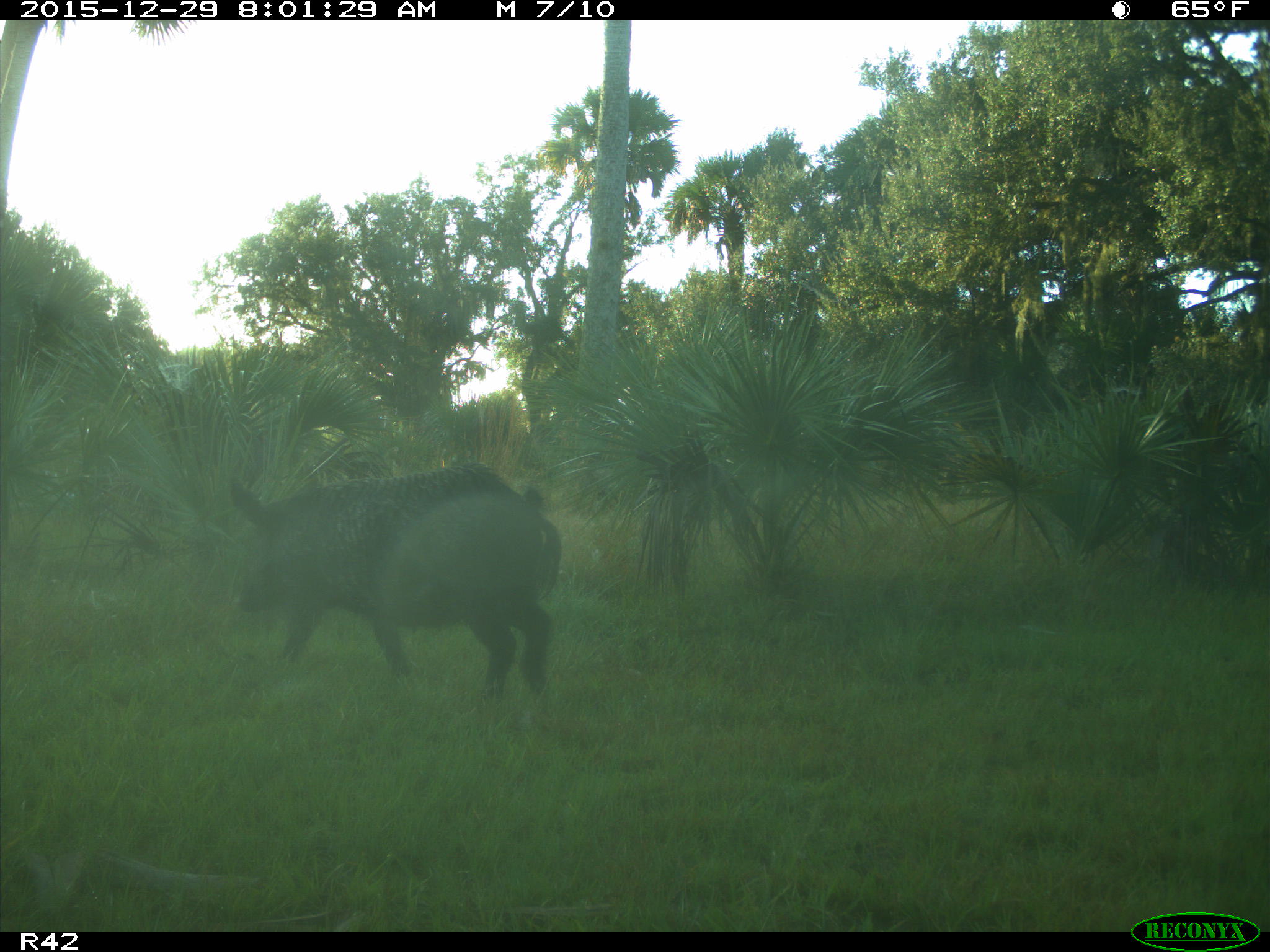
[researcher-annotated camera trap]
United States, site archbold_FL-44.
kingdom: Animalia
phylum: Chordata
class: Mammalia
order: Artiodactyla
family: Suidae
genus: Sus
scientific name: Sus scrofa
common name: wild boar